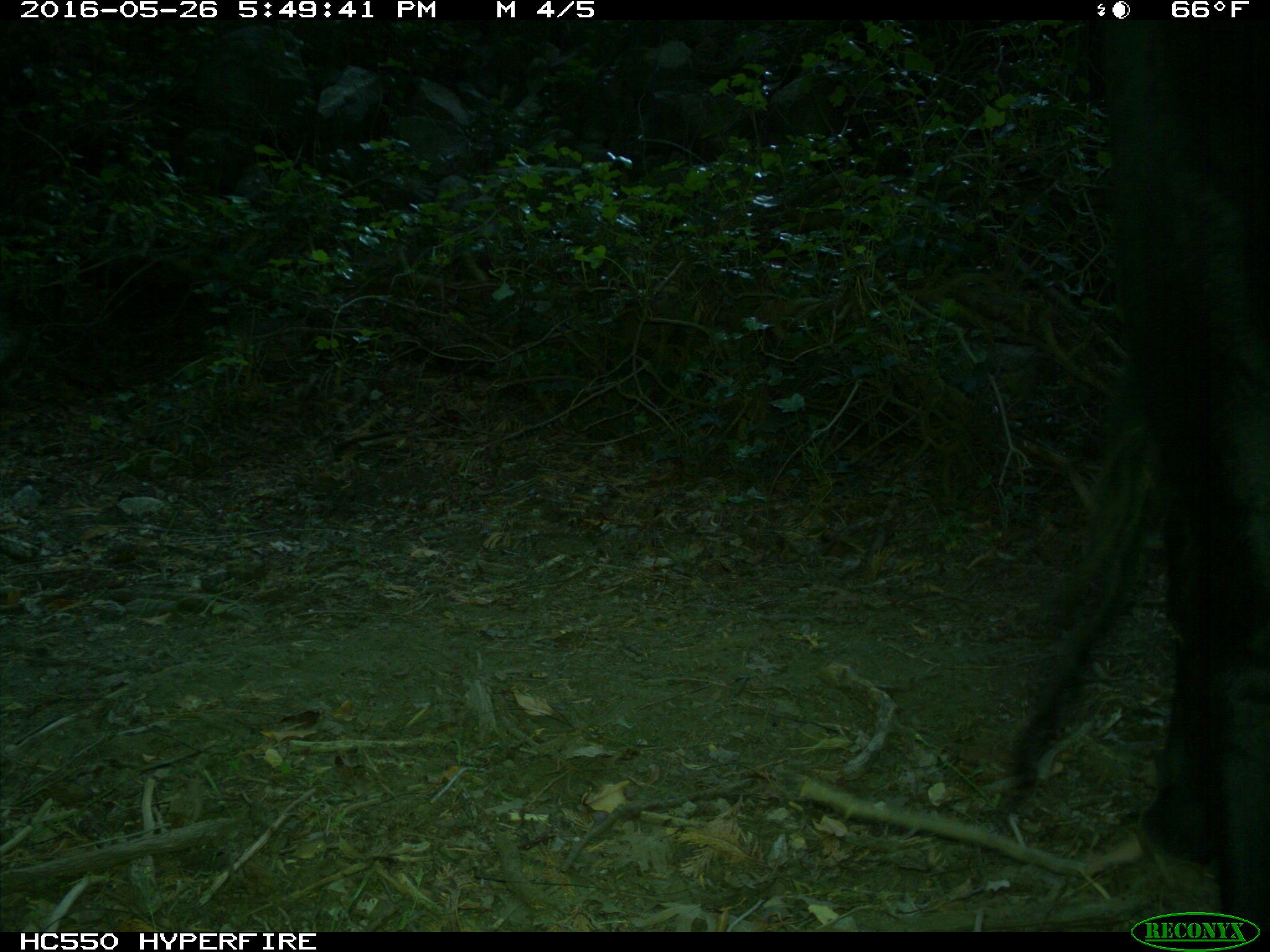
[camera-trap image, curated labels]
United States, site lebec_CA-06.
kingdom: Animalia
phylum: Chordata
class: Mammalia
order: Artiodactyla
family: Bovidae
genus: Bos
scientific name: Bos taurus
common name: domestic cow